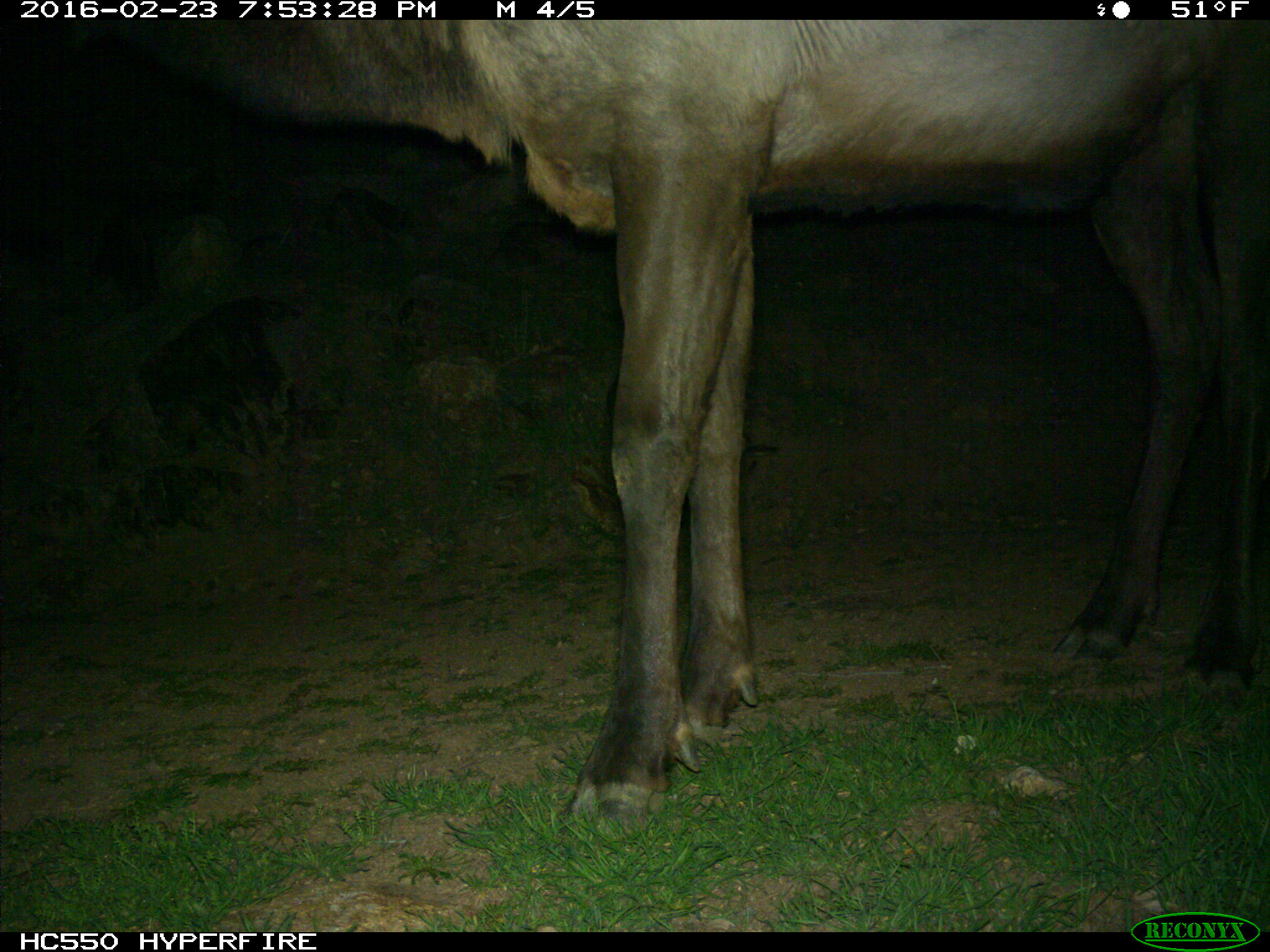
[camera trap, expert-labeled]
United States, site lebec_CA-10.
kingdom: Animalia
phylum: Chordata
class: Mammalia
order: Artiodactyla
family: Cervidae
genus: Cervus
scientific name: Cervus canadensis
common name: elk